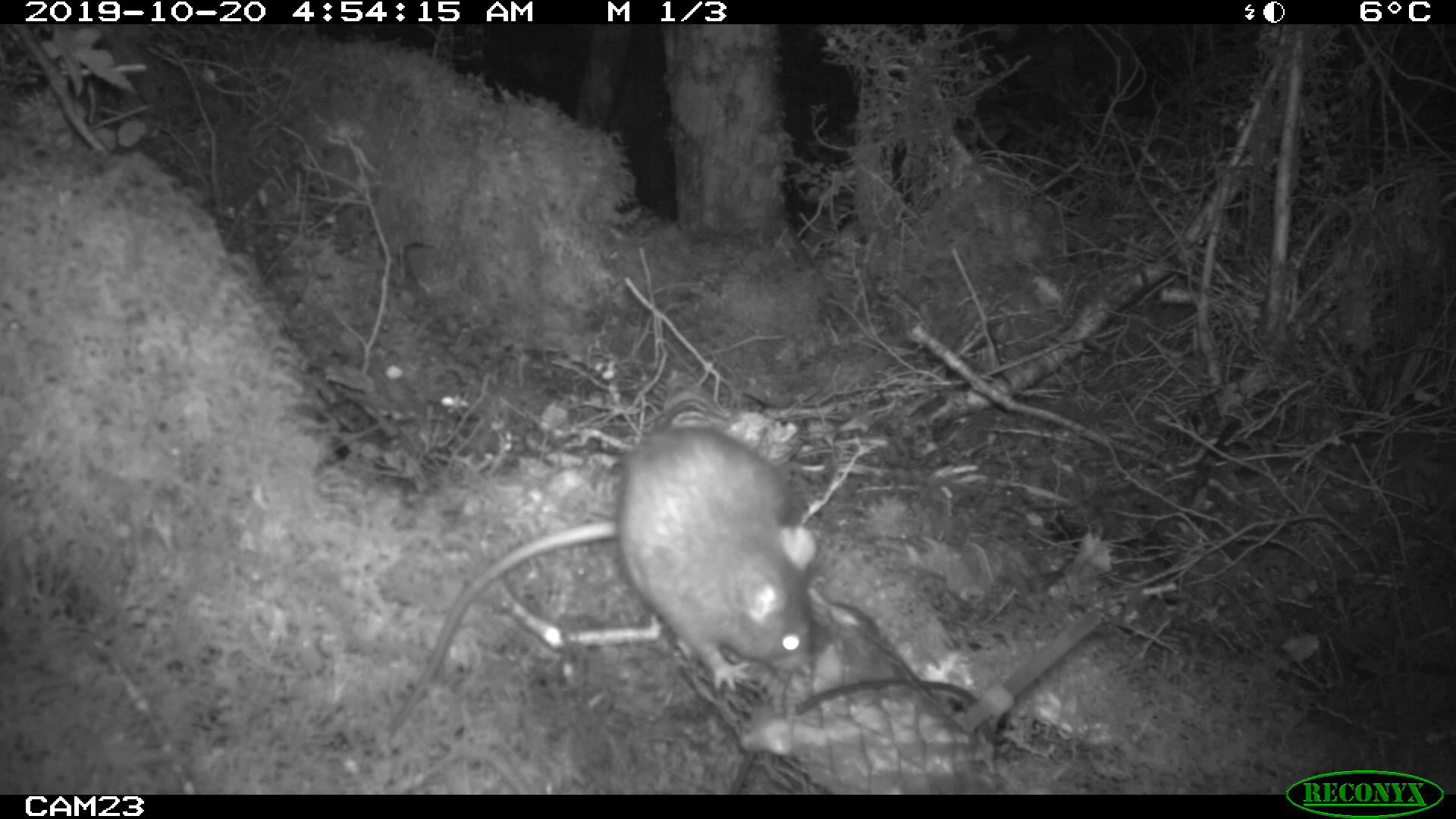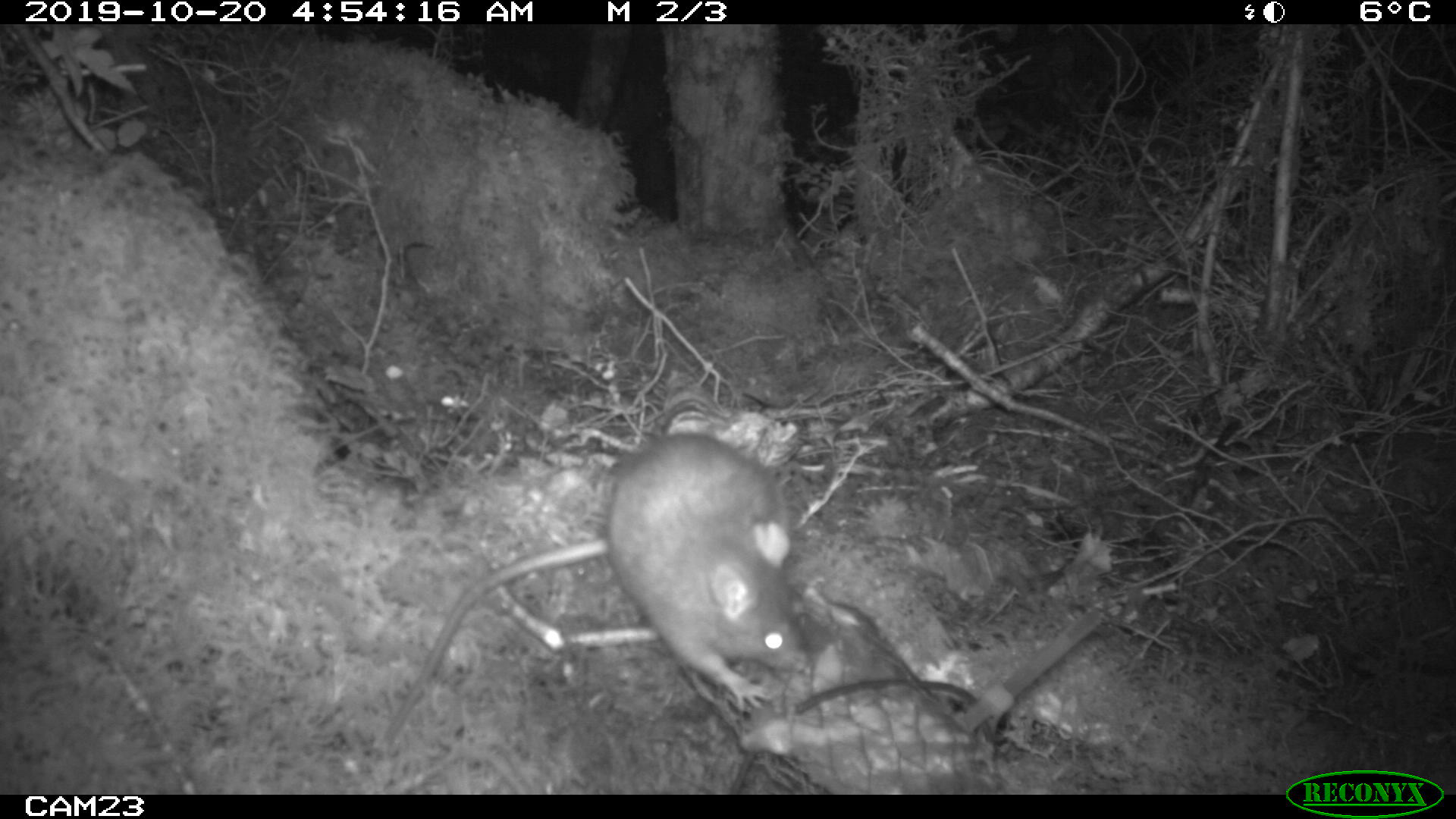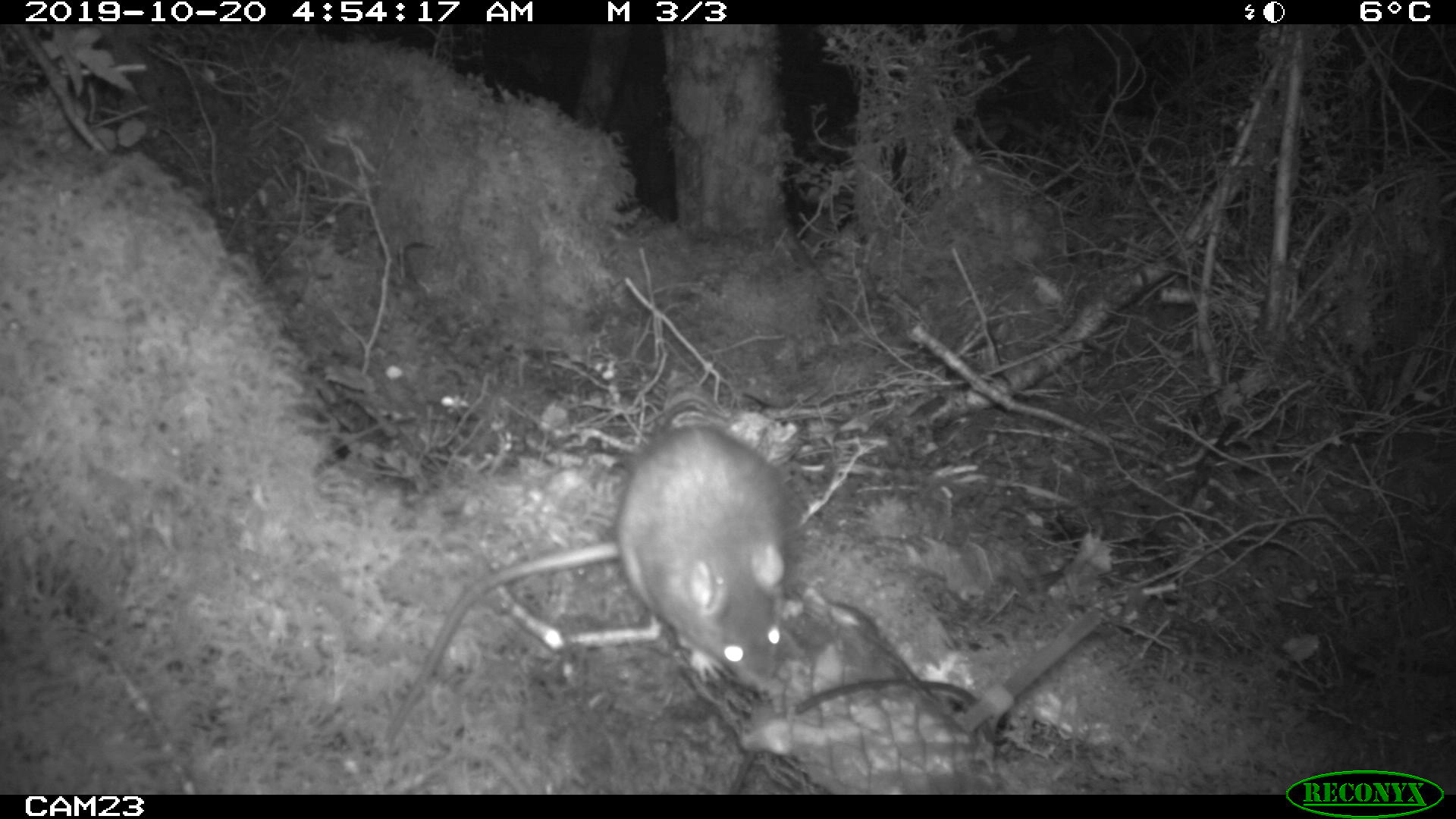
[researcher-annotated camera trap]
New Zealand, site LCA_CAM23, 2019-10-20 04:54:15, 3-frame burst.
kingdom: Animalia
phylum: Chordata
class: Mammalia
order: Rodentia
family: Muridae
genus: Rattus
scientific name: Rattus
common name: rat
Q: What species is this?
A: Rat (Rattus).